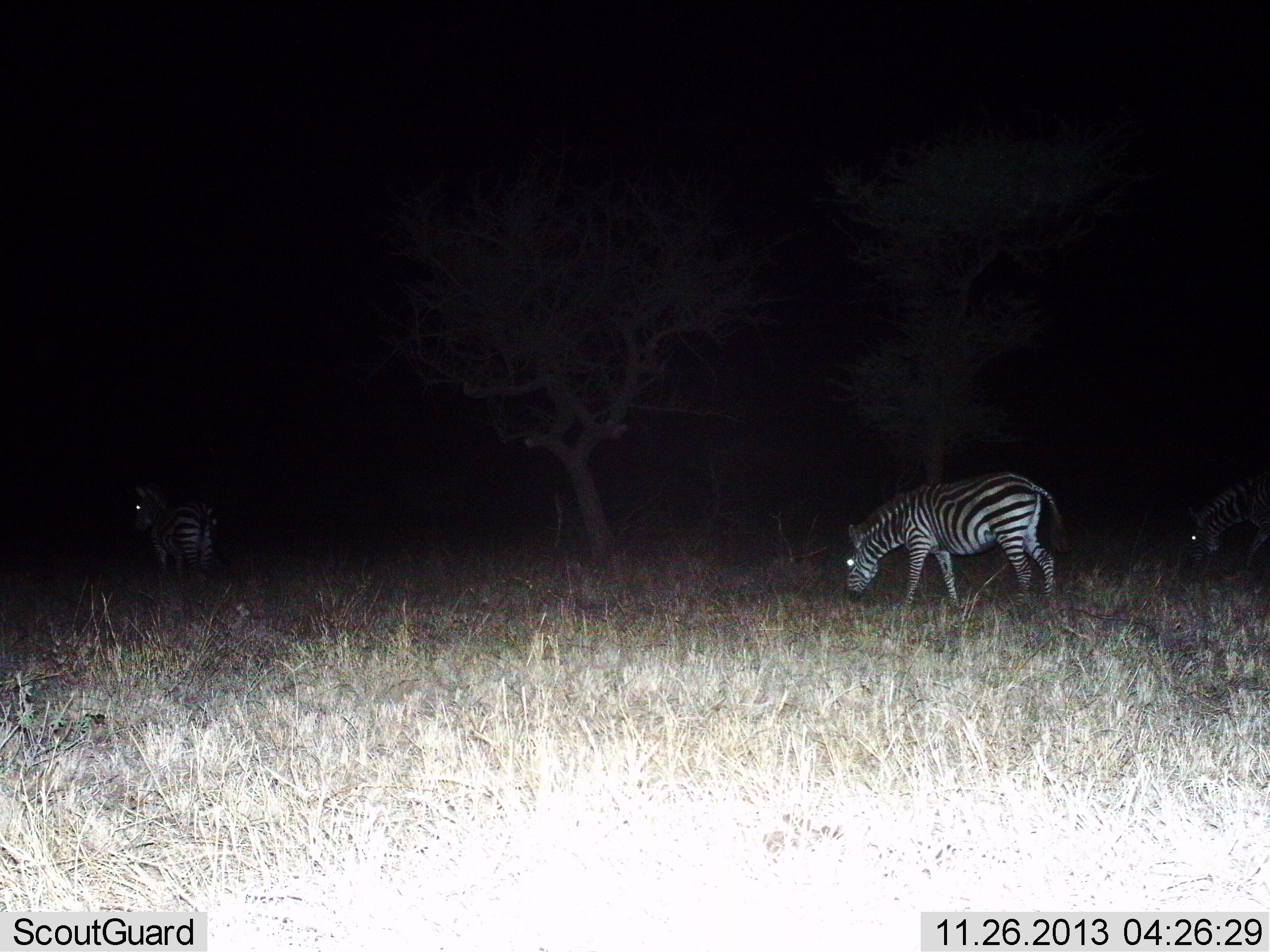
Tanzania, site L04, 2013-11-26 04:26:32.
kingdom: Animalia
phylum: Chordata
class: Mammalia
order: Perissodactyla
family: Equidae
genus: Equus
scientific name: Equus quagga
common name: plains zebra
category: zebra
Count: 3.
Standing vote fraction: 70%.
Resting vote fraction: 0%.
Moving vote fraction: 20%.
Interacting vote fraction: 0%.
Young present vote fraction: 0%.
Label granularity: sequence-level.